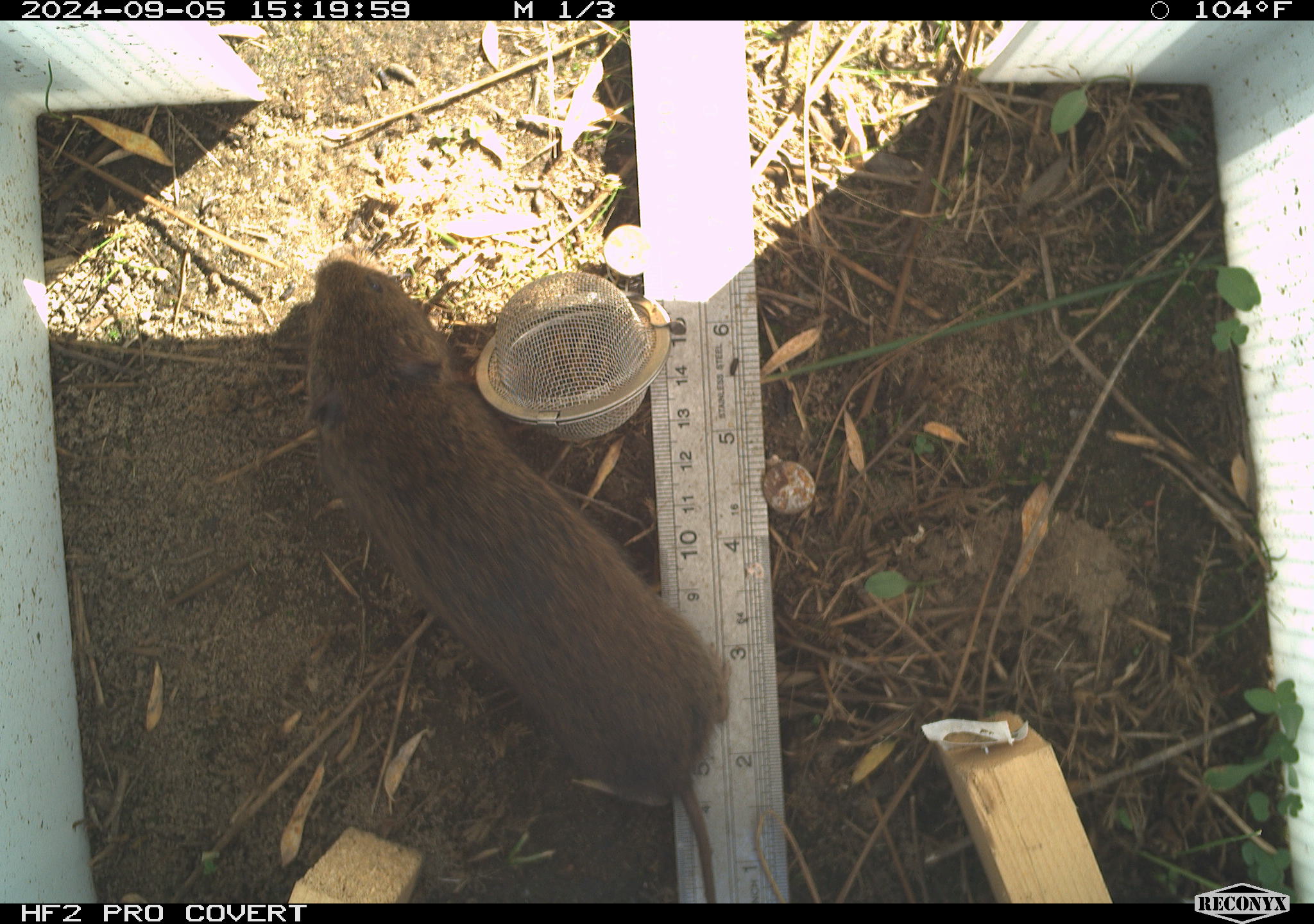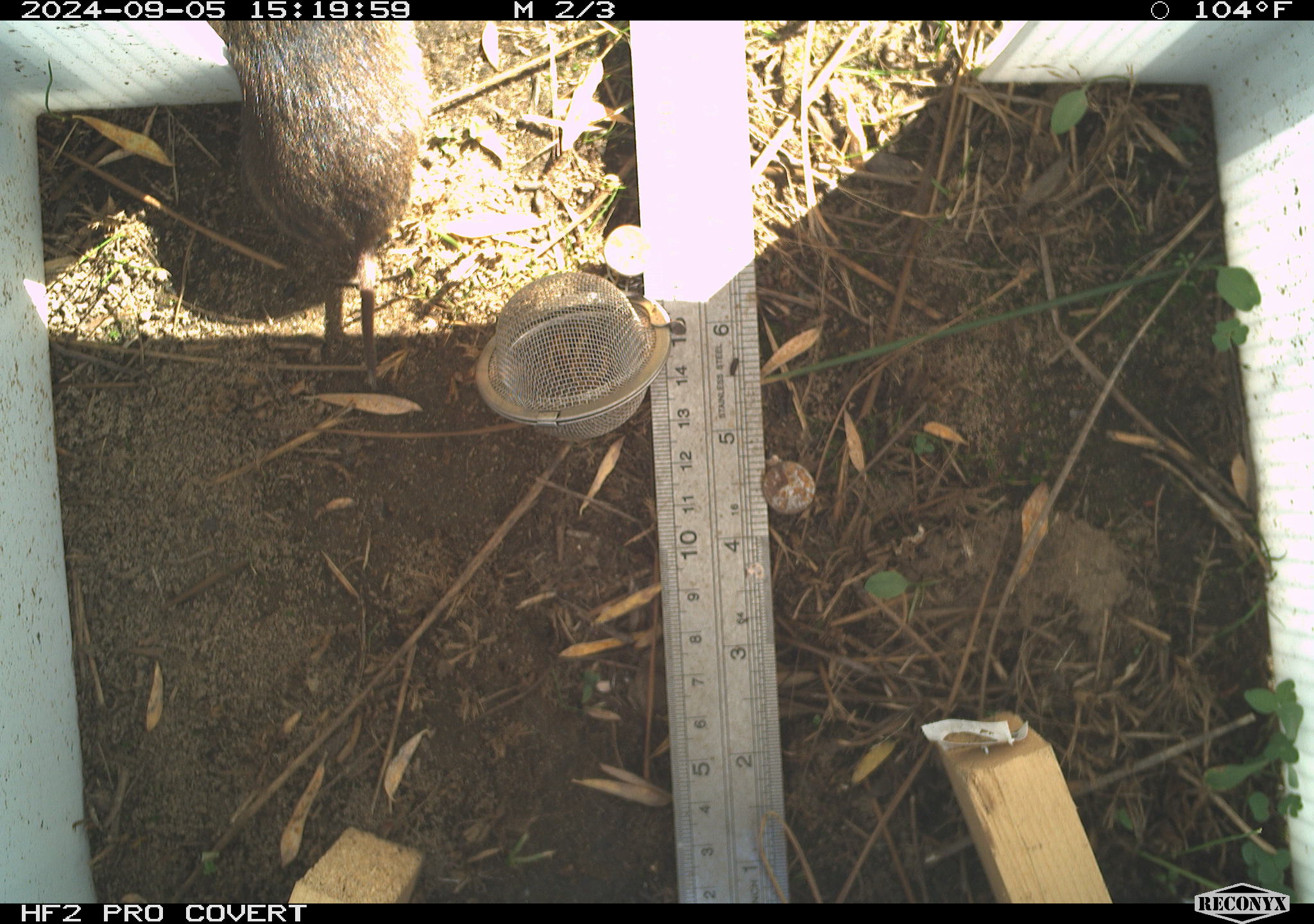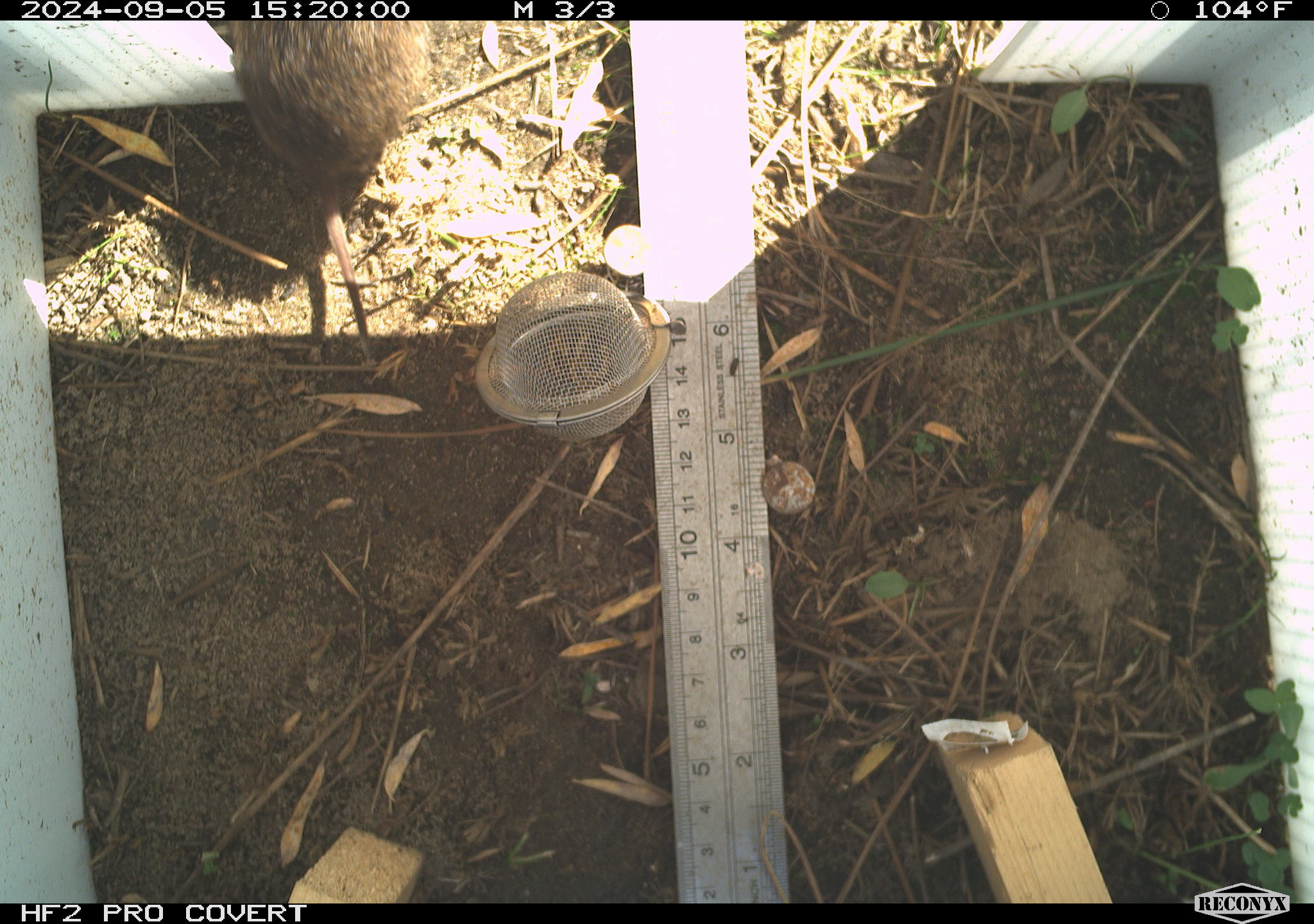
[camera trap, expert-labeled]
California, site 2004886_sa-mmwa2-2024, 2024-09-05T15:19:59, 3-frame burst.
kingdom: Animalia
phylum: Chordata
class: Mammalia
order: Rodentia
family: Cricetidae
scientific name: Arvicolinae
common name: voles, lemmings, and muskrats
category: arvicolinae subfamily